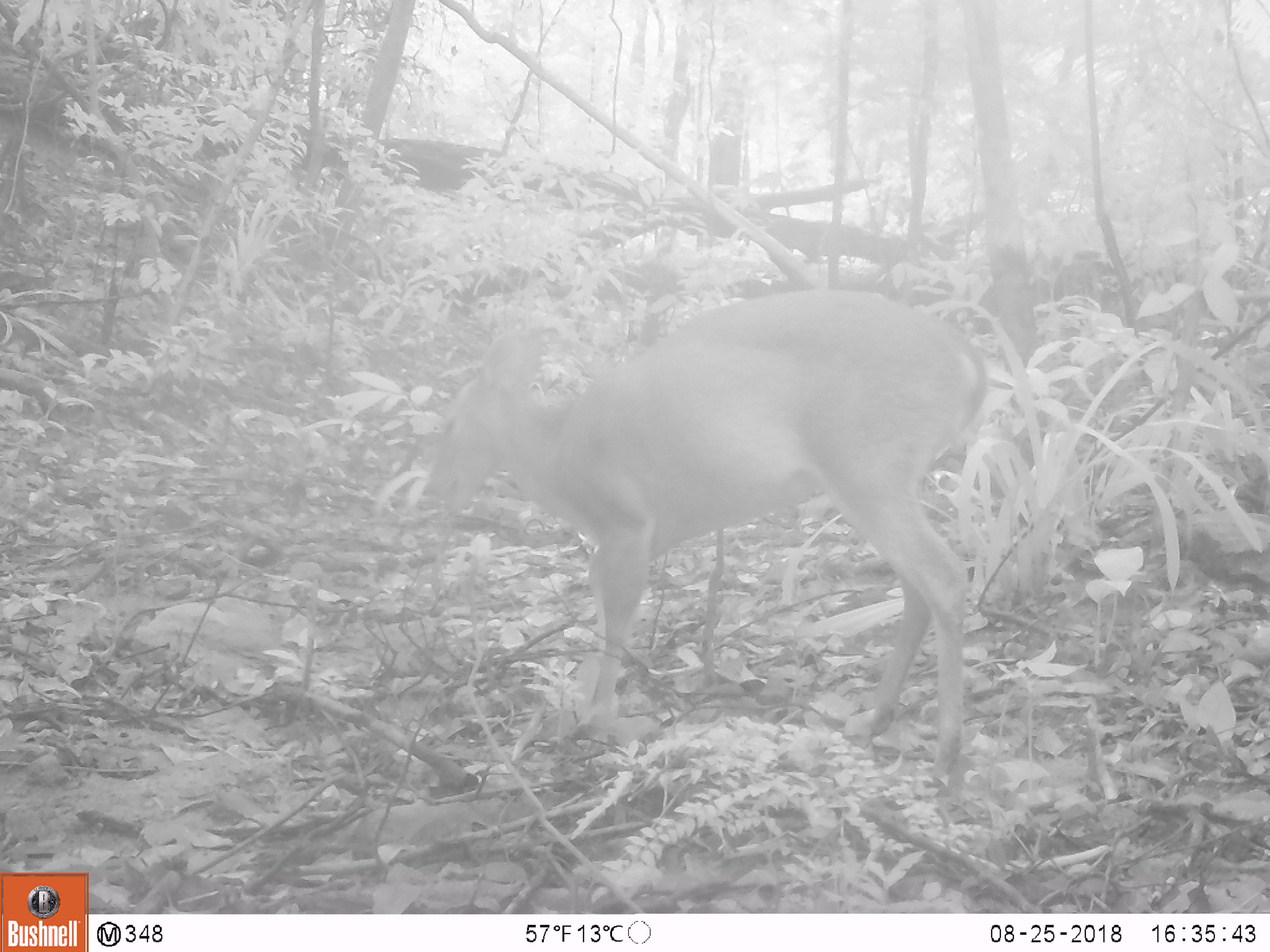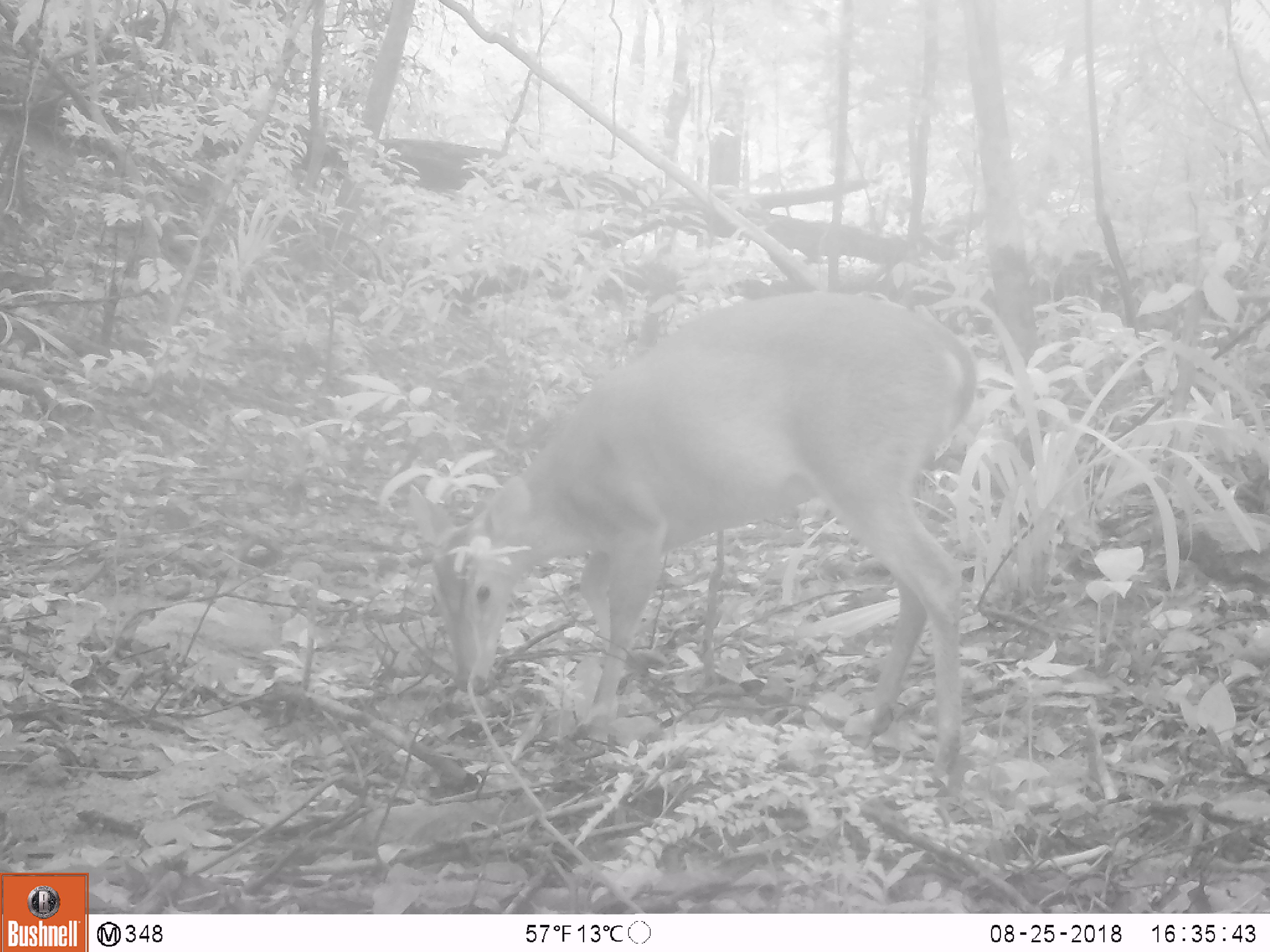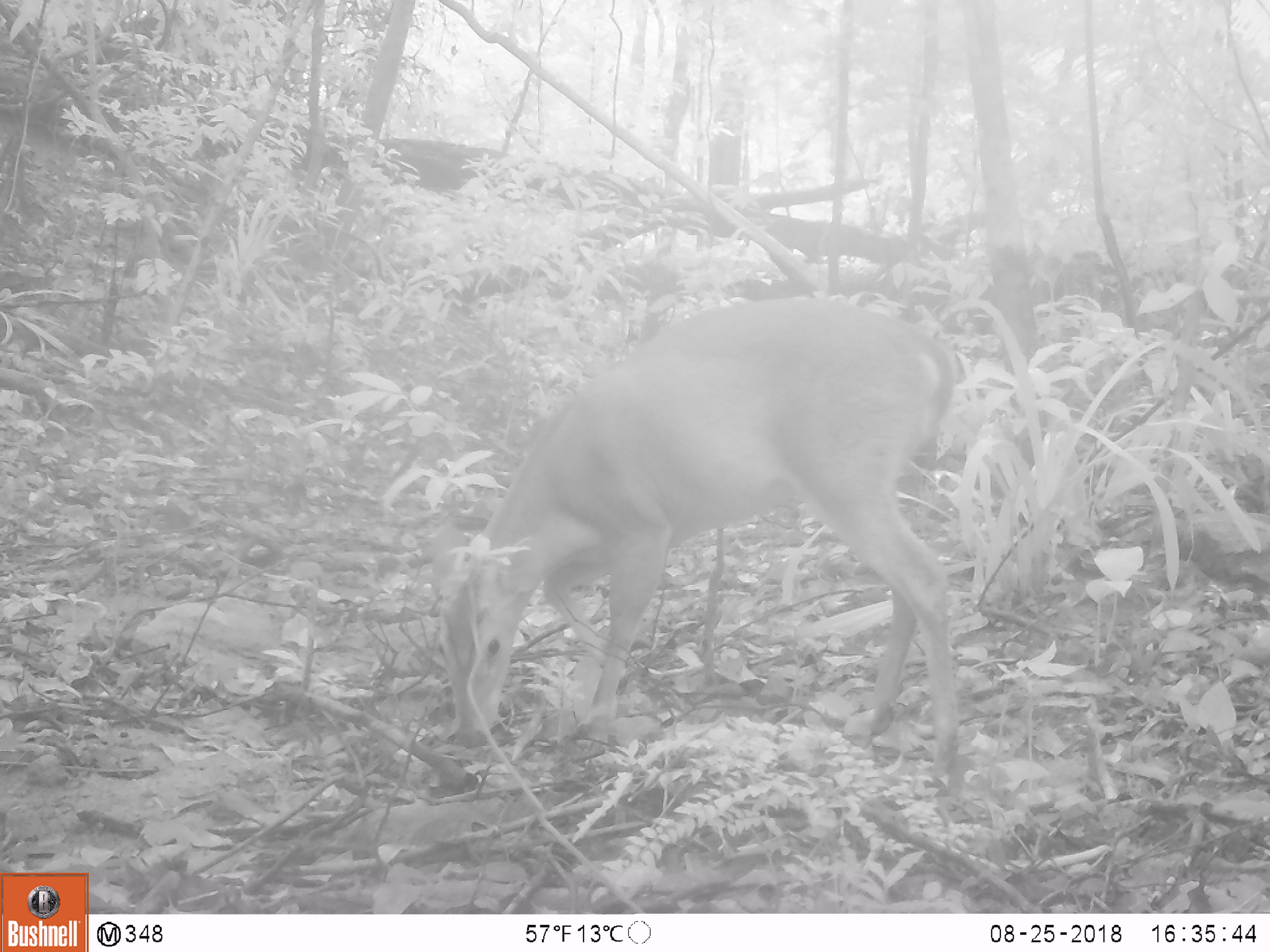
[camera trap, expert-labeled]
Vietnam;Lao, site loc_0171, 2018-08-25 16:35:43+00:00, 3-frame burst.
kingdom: Animalia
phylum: Chordata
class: Mammalia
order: Artiodactyla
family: Cervidae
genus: Muntiacus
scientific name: Muntiacus vuquangensis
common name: large-antlered muntjac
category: large antlered muntjac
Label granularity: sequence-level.